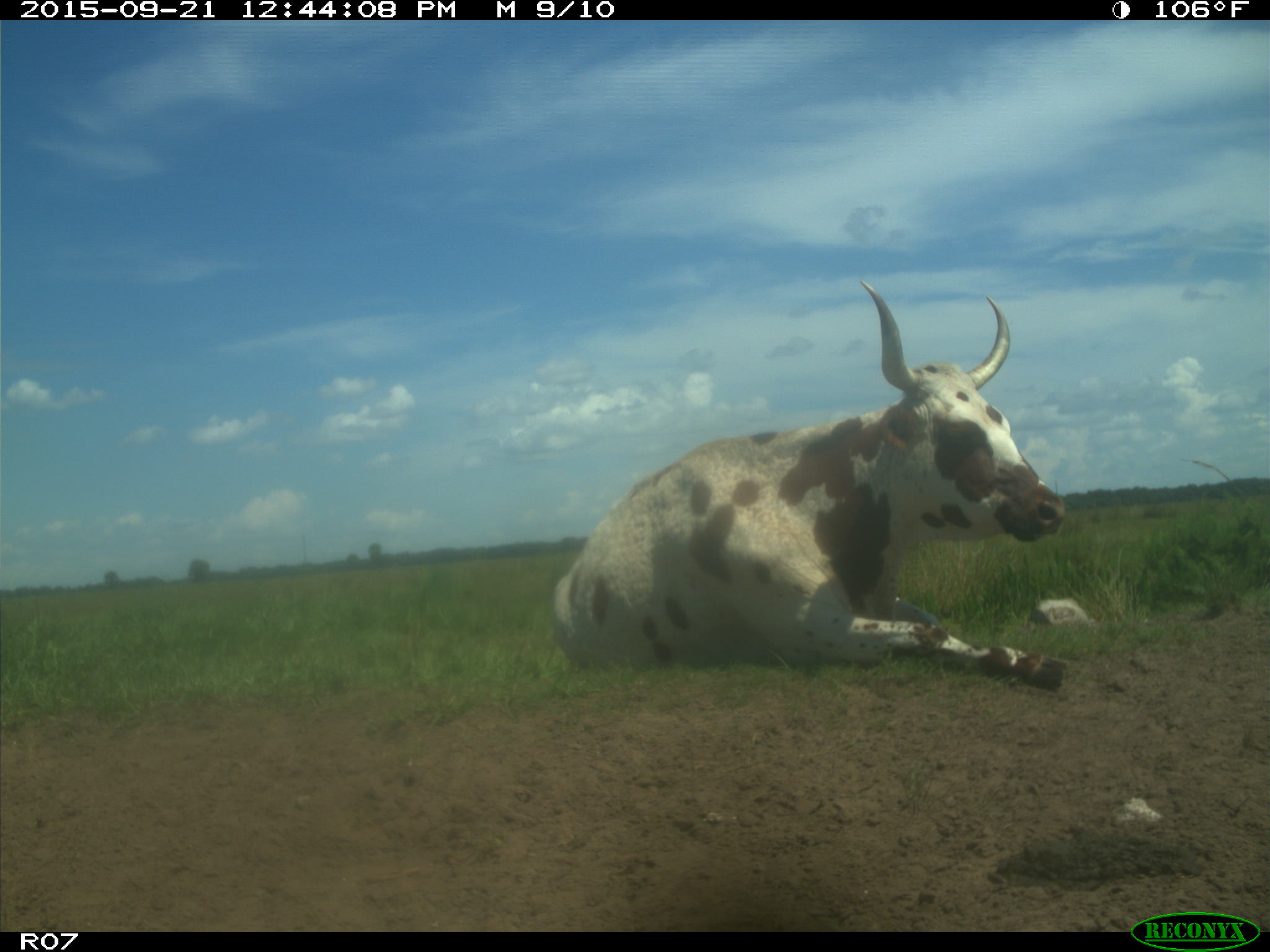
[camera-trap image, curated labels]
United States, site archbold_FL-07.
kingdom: Animalia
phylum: Chordata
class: Mammalia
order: Artiodactyla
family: Bovidae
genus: Bos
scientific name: Bos taurus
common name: domestic cow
Bos taurus (domestic cow).